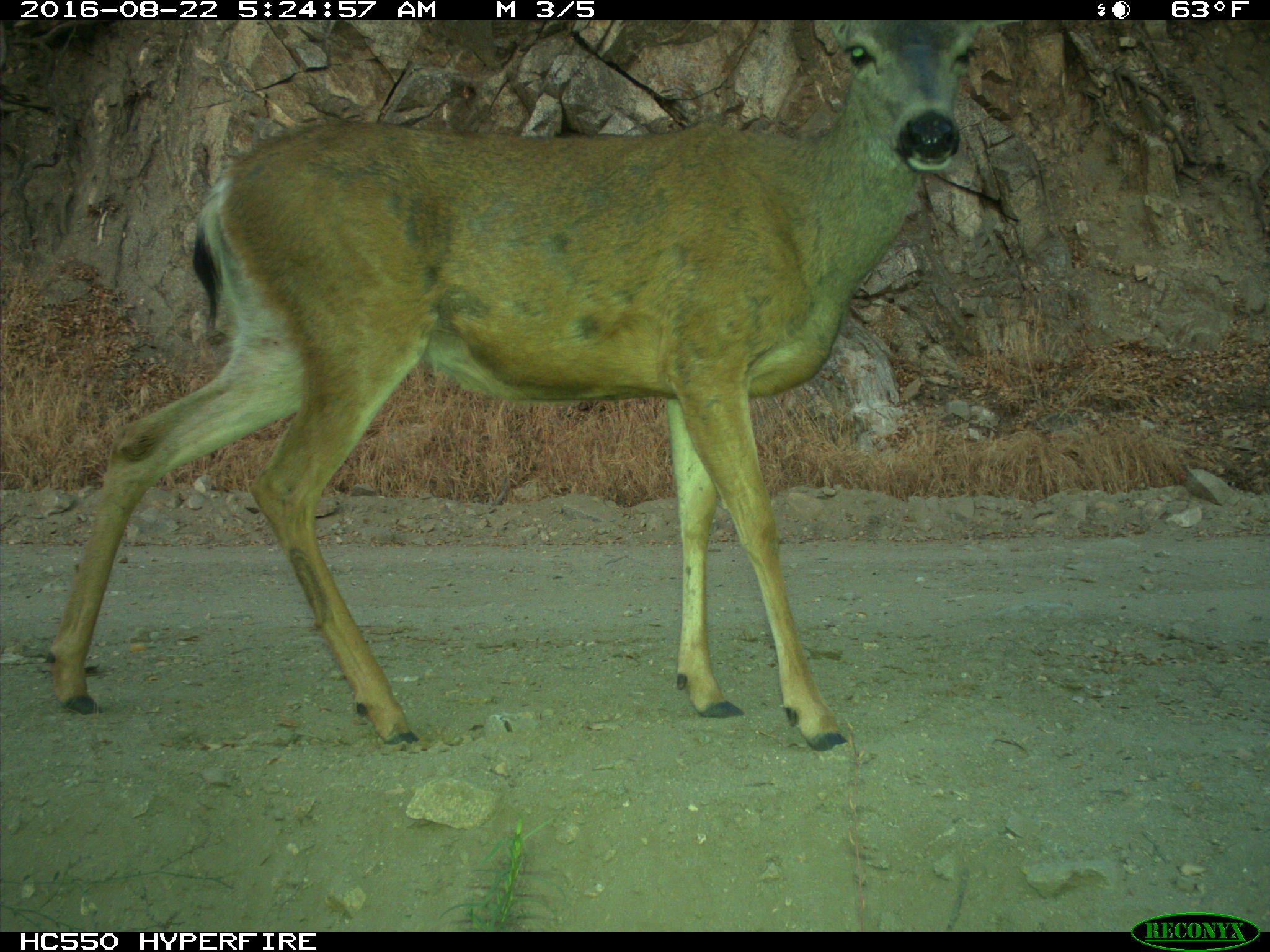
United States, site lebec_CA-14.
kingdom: Animalia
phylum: Chordata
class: Mammalia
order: Artiodactyla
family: Cervidae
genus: Odocoileus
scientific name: Odocoileus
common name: deer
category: unidentified deer